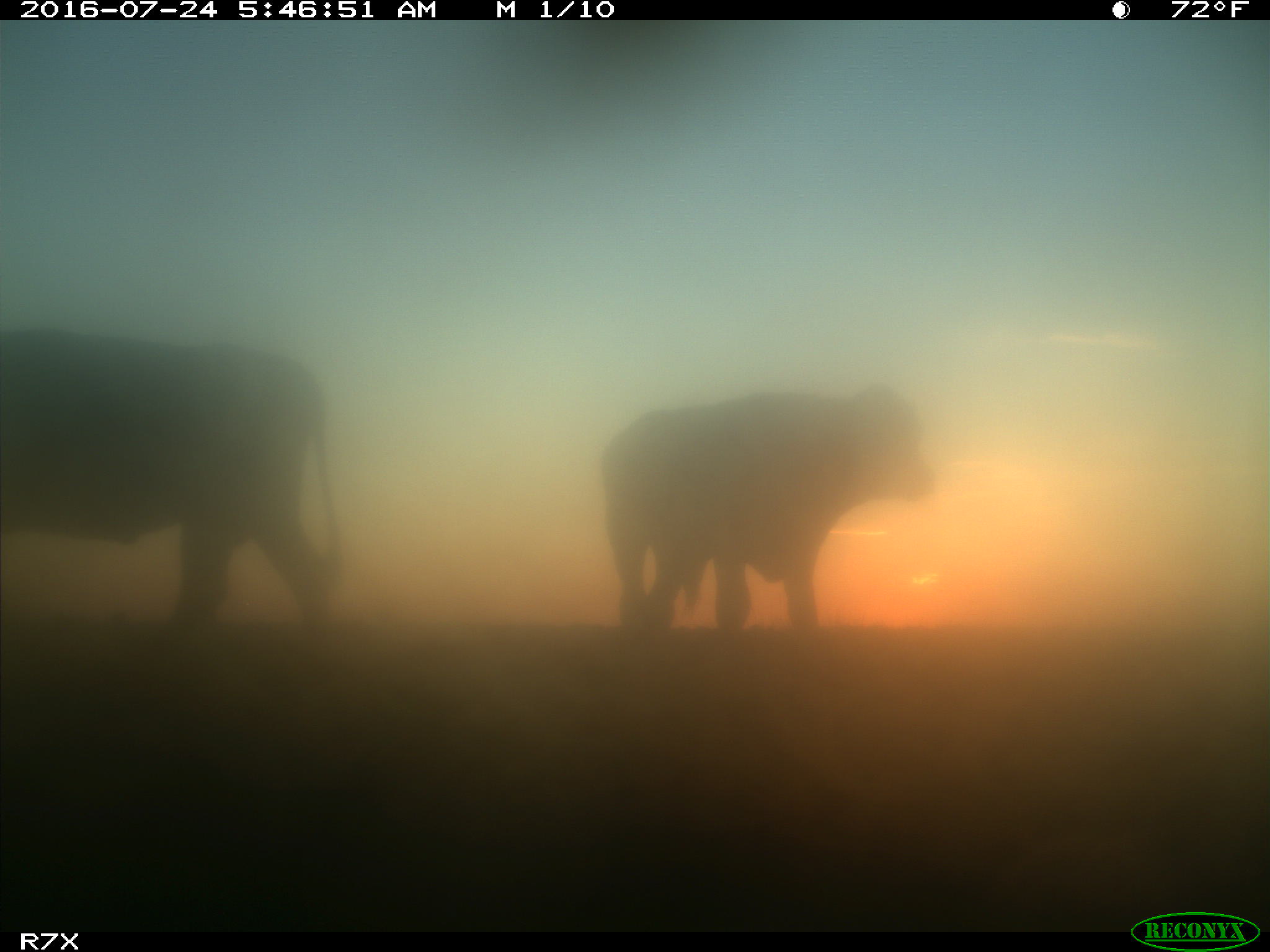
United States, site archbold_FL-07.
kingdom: Animalia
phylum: Chordata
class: Mammalia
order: Artiodactyla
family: Bovidae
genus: Bos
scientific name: Bos taurus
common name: domestic cow